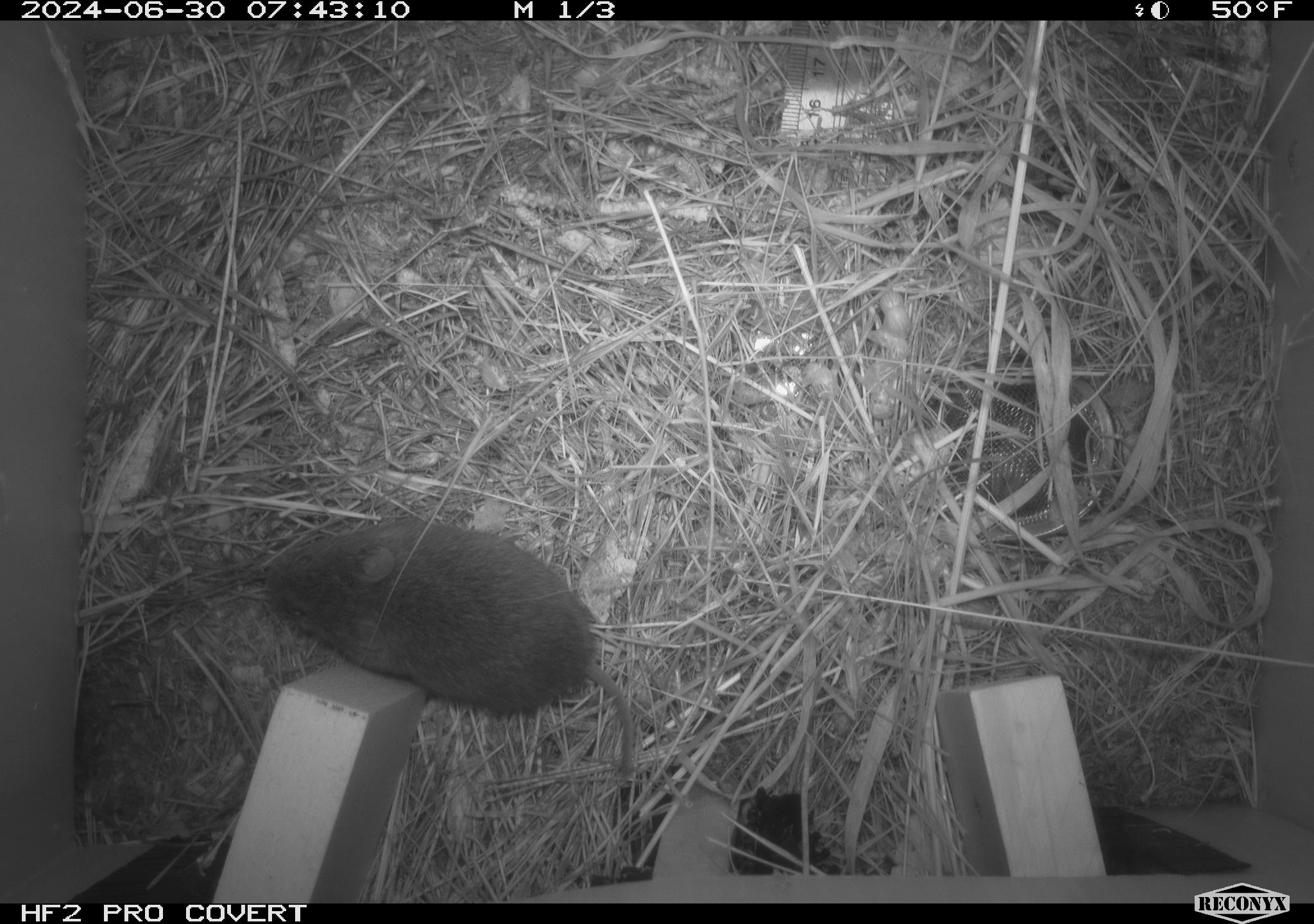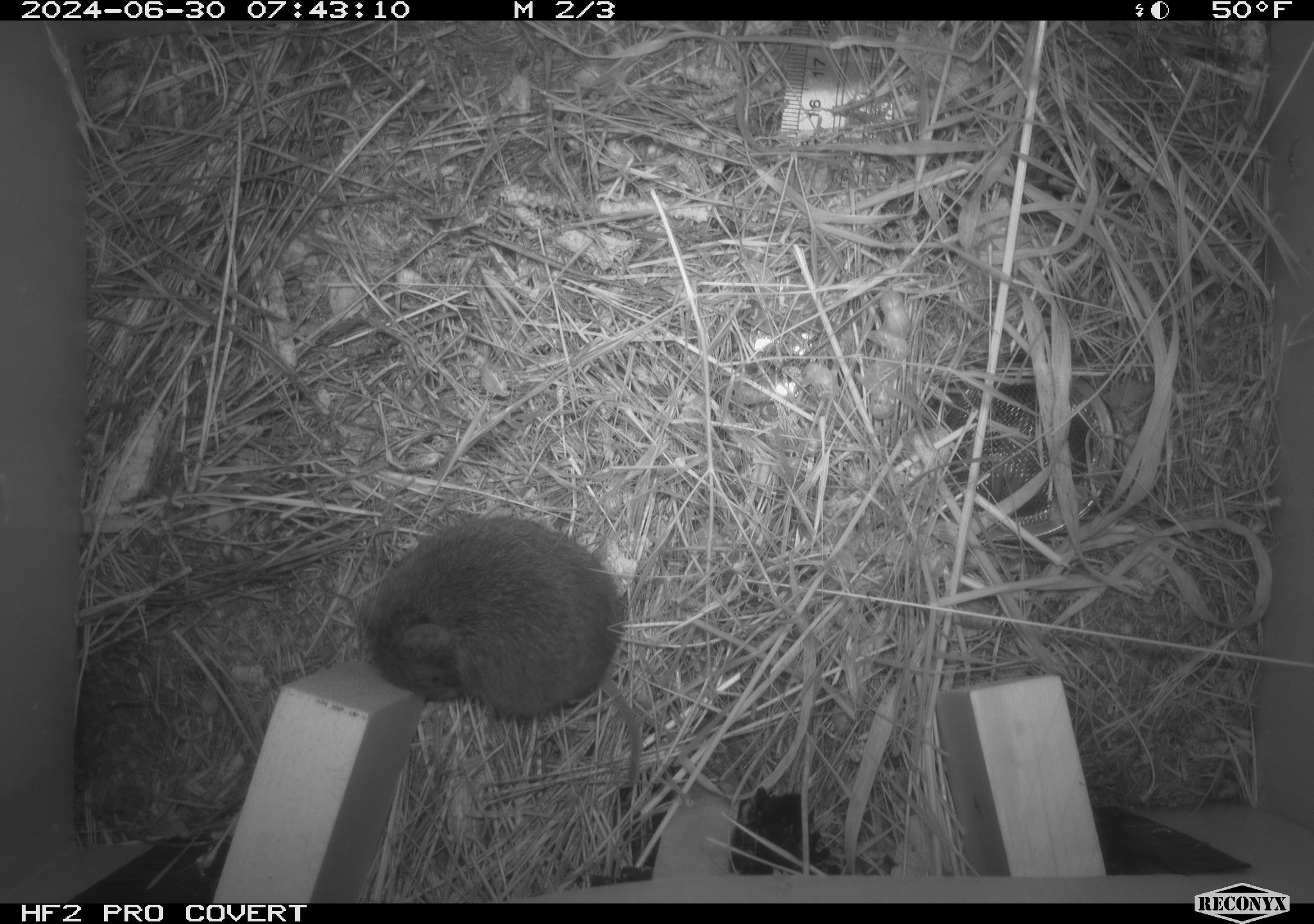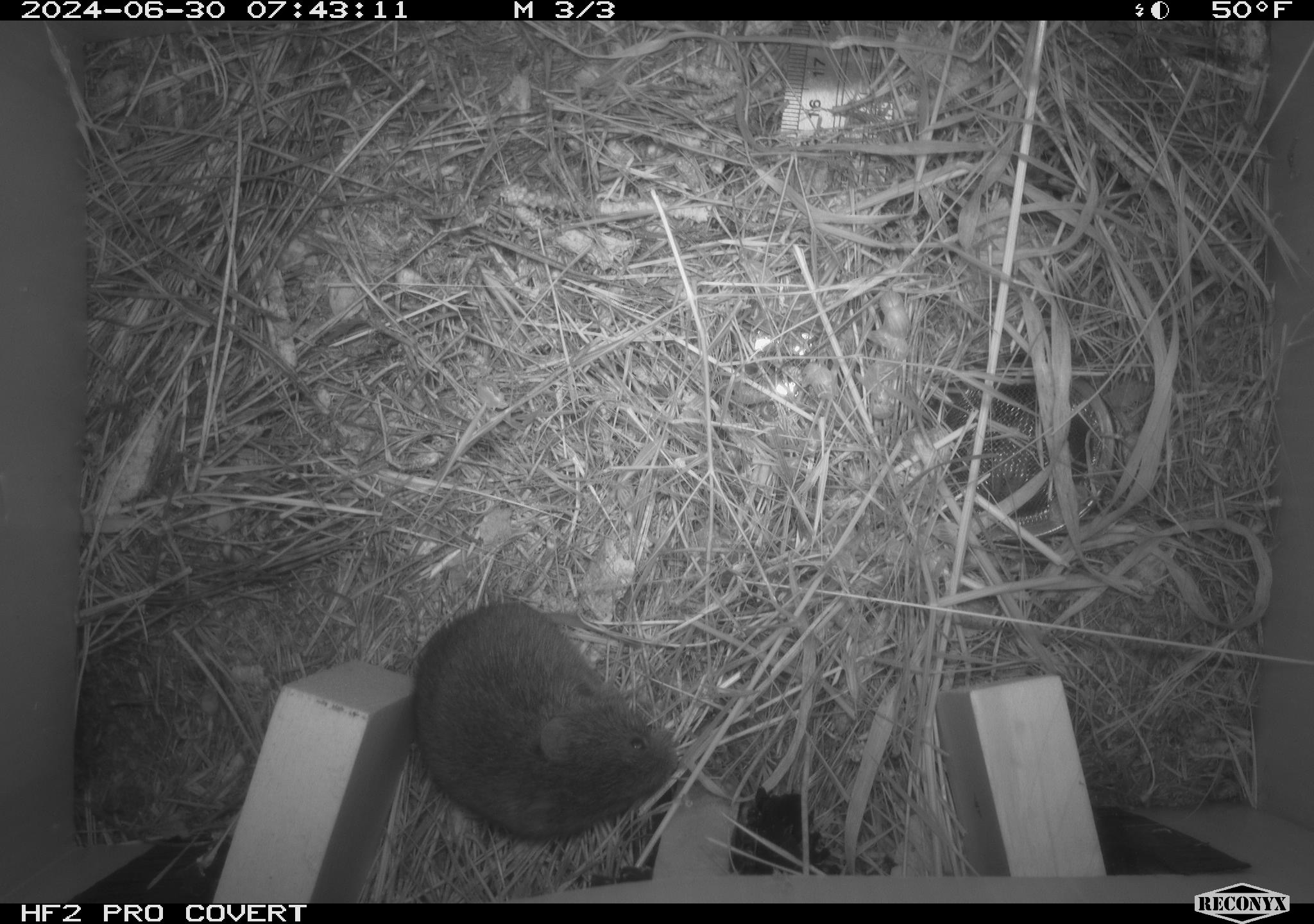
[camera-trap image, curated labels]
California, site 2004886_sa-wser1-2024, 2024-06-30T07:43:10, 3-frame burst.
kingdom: Animalia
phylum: Chordata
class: Mammalia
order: Rodentia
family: Cricetidae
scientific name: Arvicolinae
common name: voles, lemmings, and muskrats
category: arvicolinae subfamily